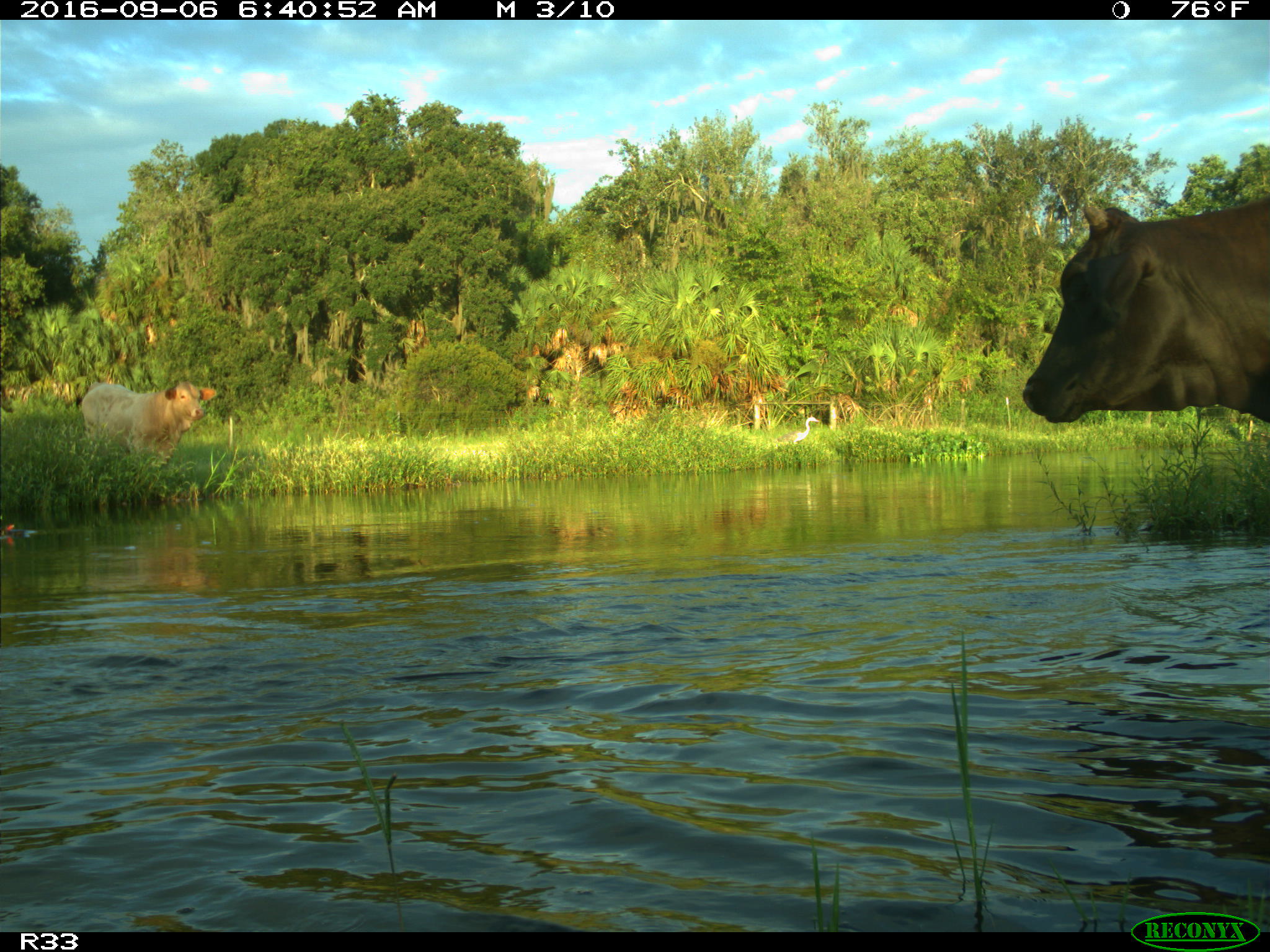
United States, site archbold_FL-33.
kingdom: Animalia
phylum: Chordata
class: Mammalia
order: Artiodactyla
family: Bovidae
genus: Bos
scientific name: Bos taurus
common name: domestic cow